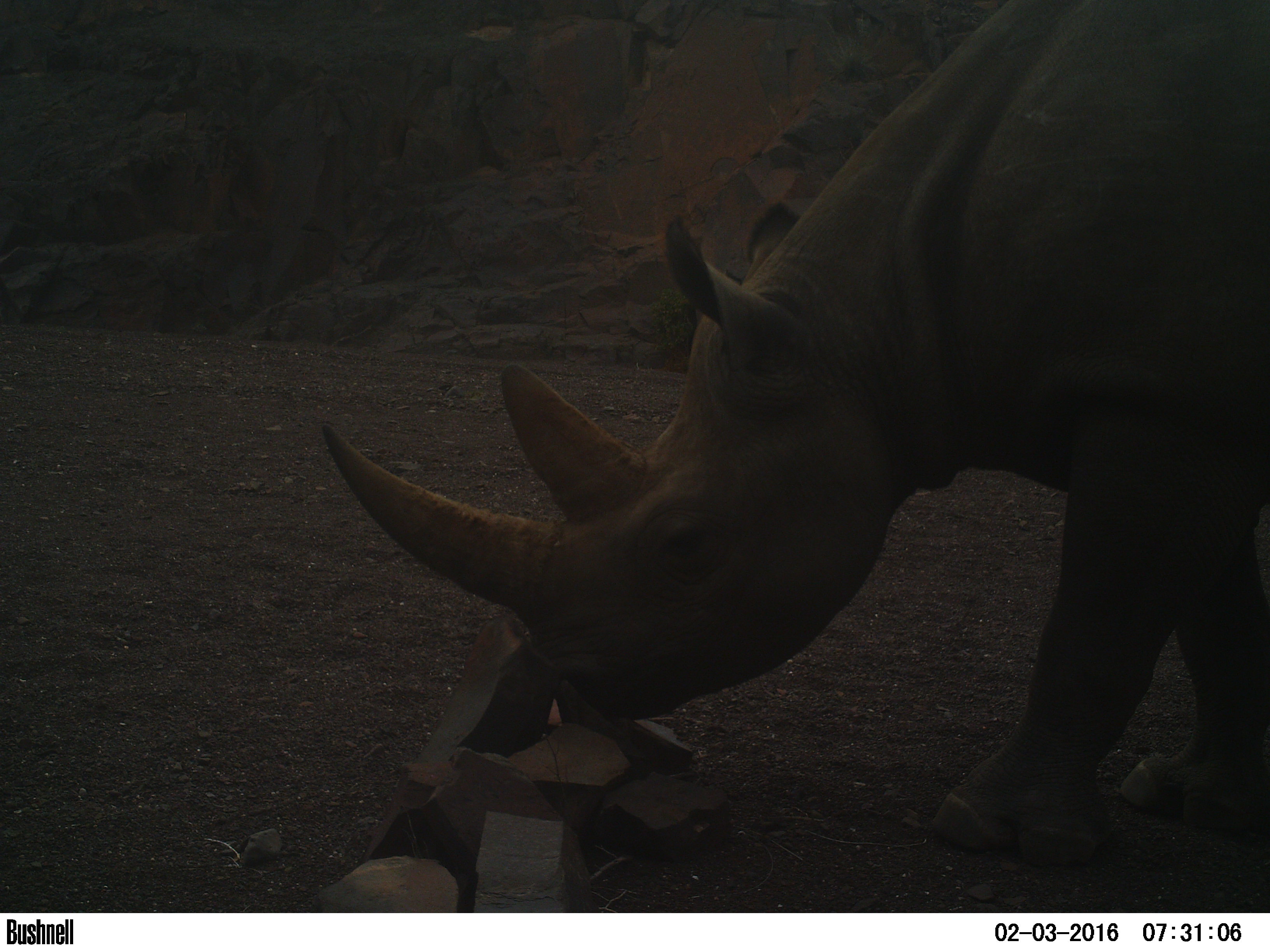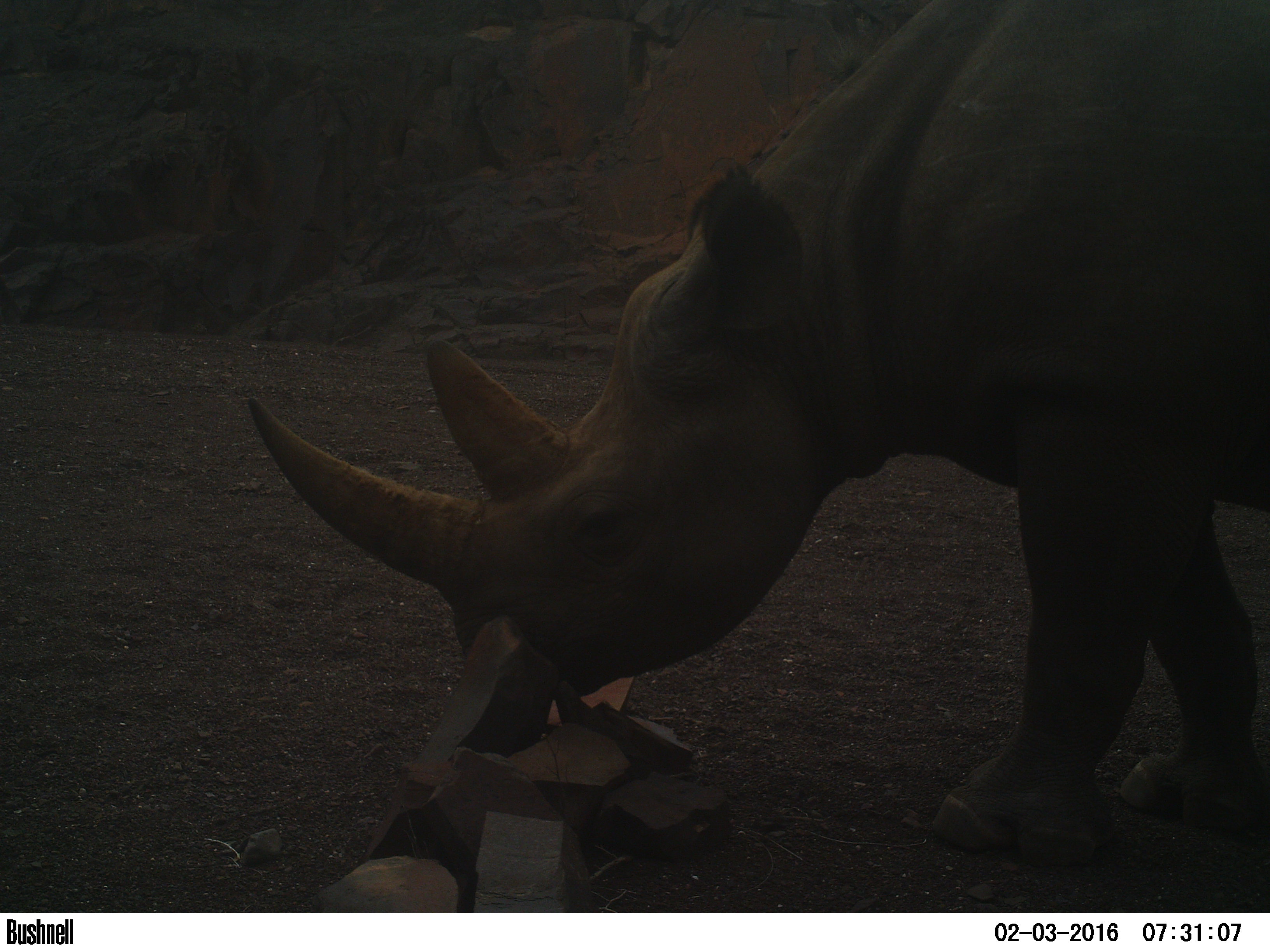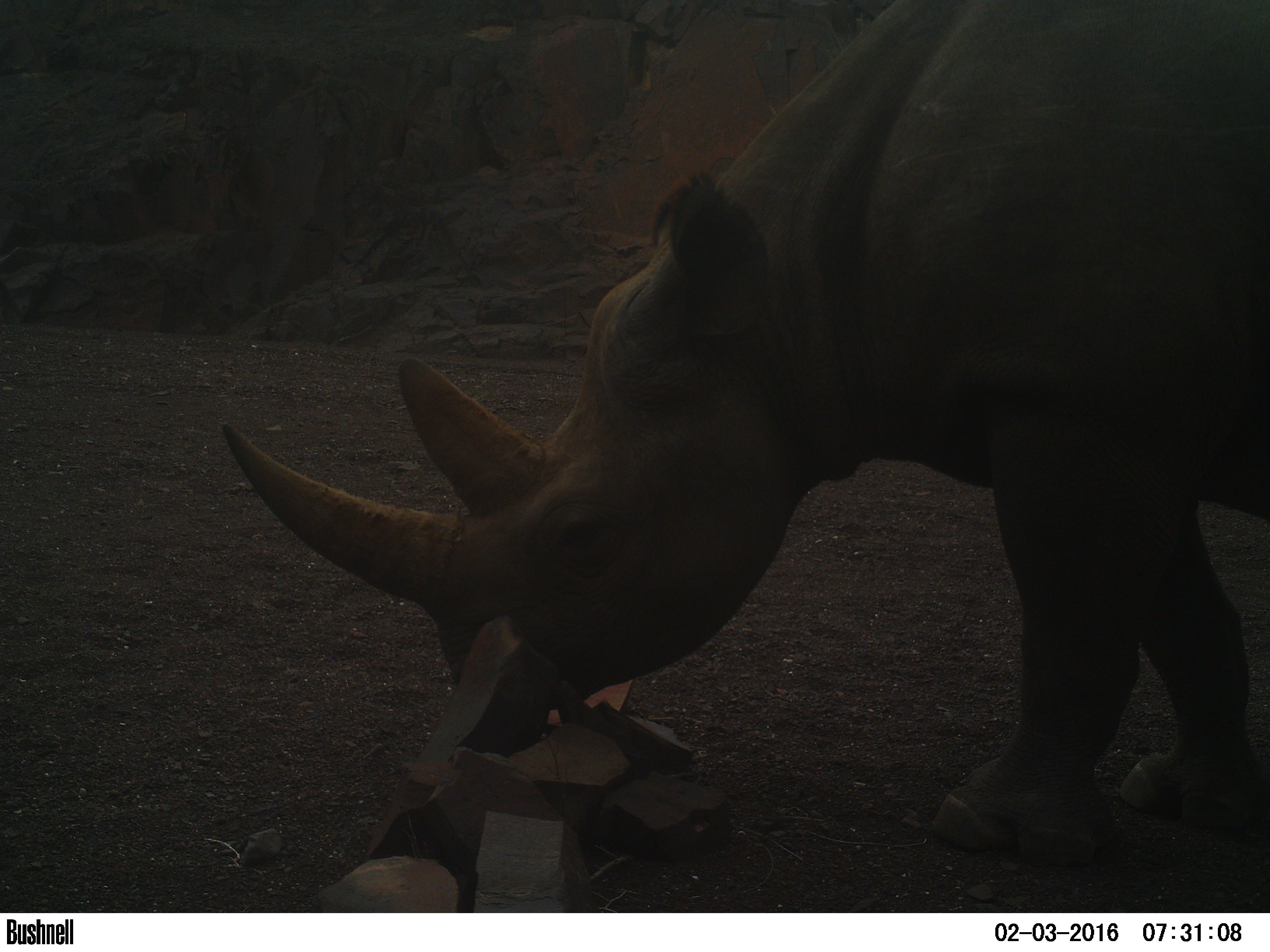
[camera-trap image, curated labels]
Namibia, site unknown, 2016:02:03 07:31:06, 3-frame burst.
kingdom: Animalia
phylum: Chordata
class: Mammalia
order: Perissodactyla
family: Rhinocerotidae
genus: Diceros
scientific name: Diceros bicornis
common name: black rhinoceros